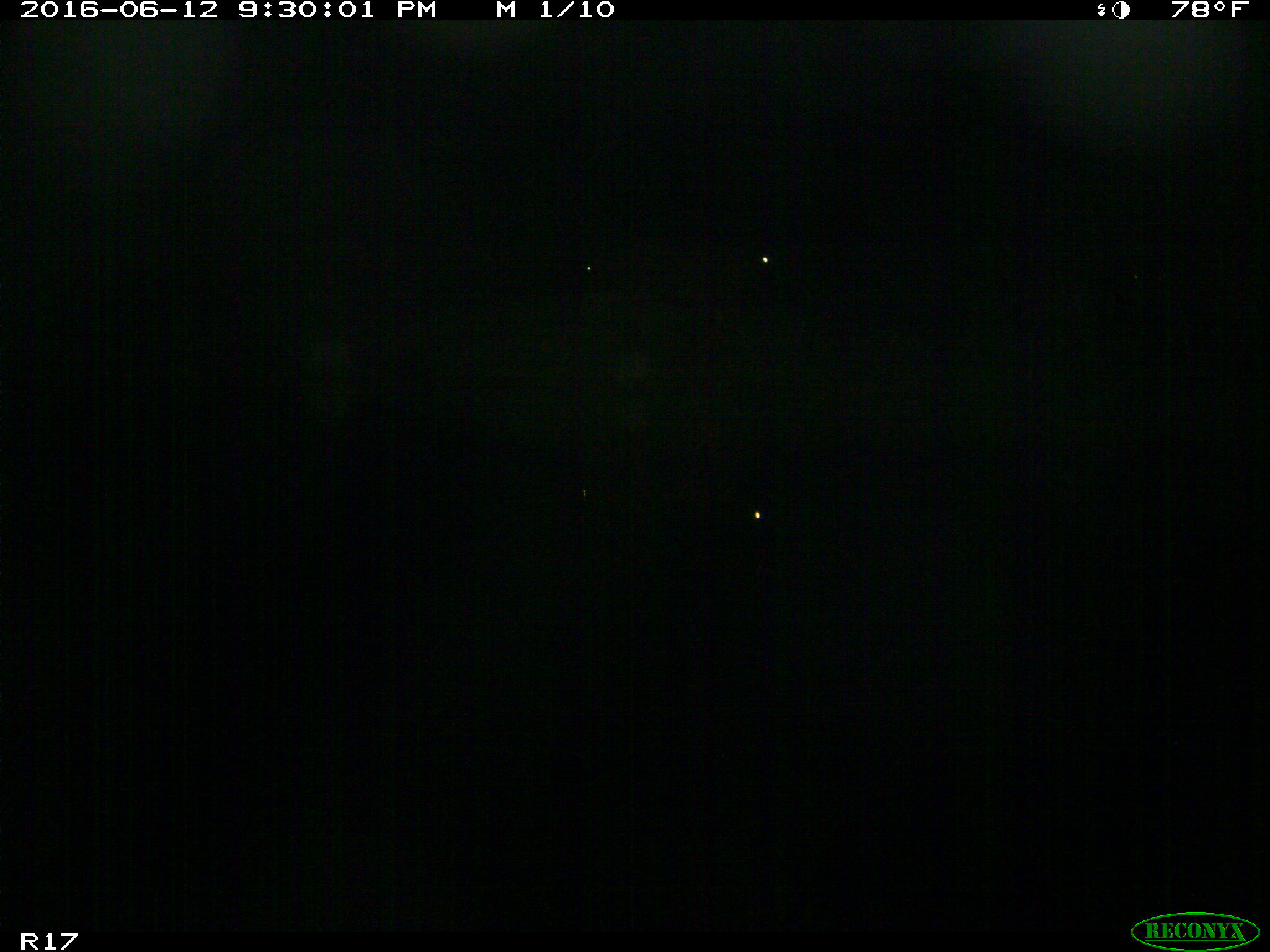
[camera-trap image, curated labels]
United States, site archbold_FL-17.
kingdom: Animalia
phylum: Chordata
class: Mammalia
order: Artiodactyla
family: Bovidae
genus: Bos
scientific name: Bos taurus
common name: domestic cow